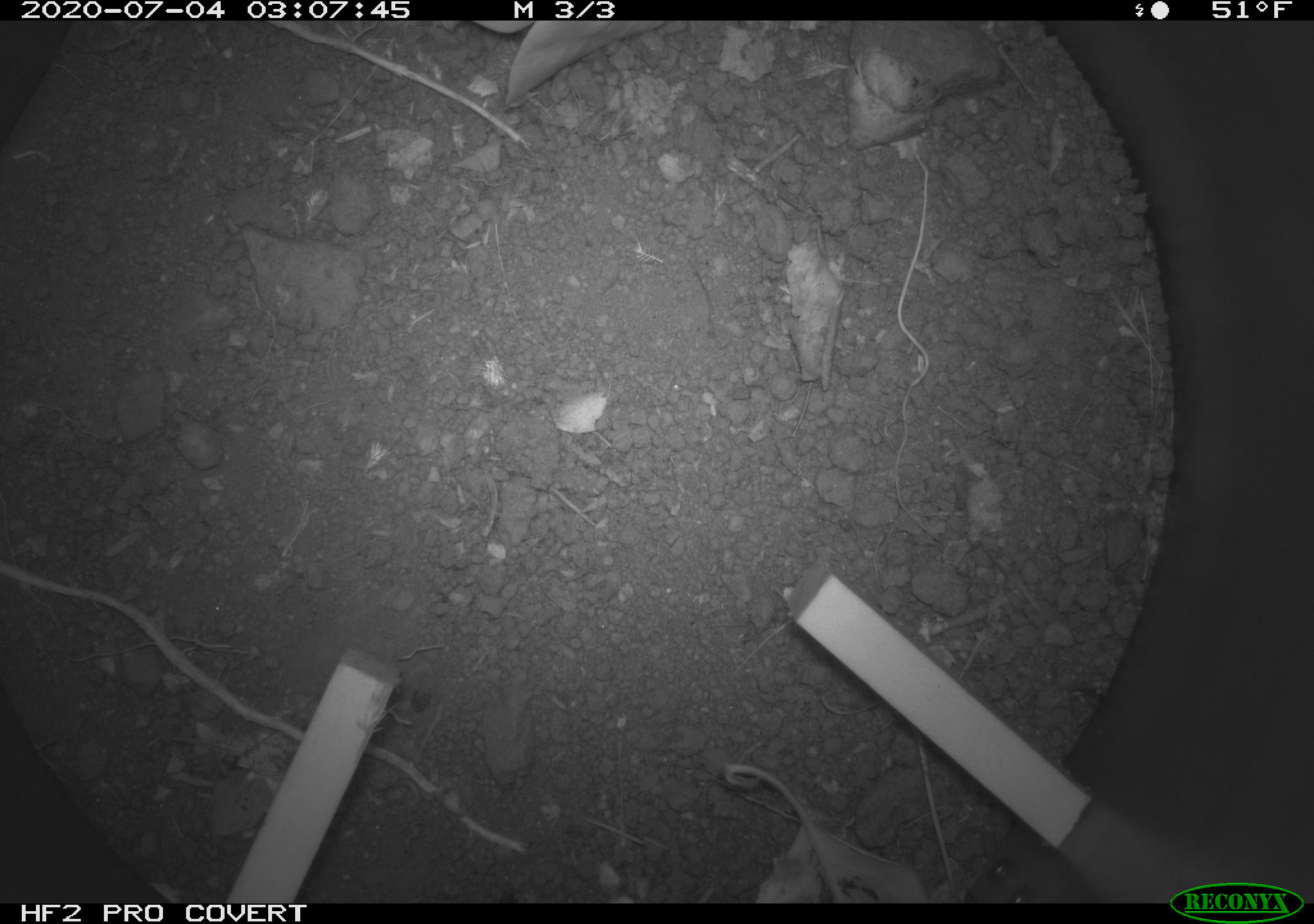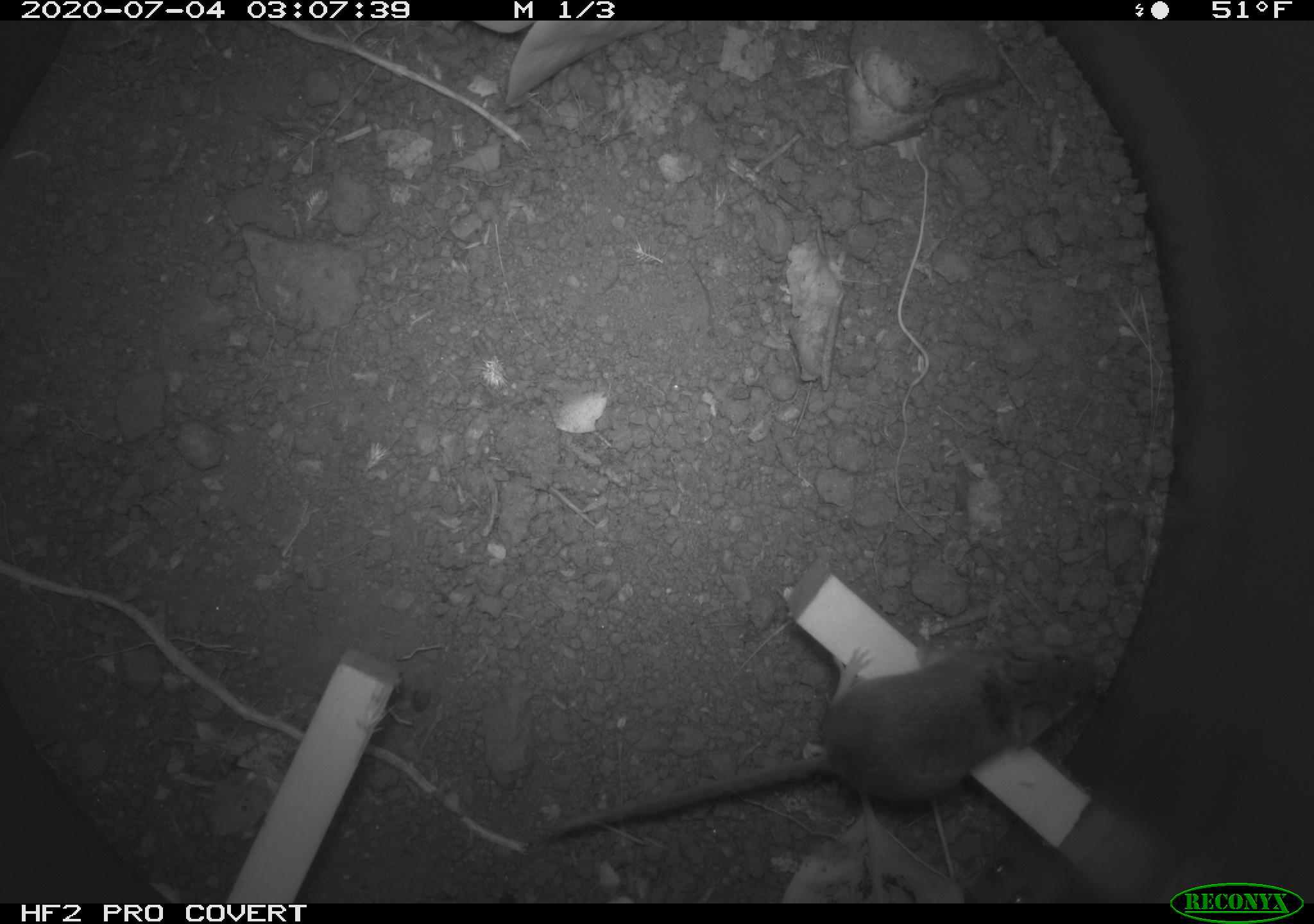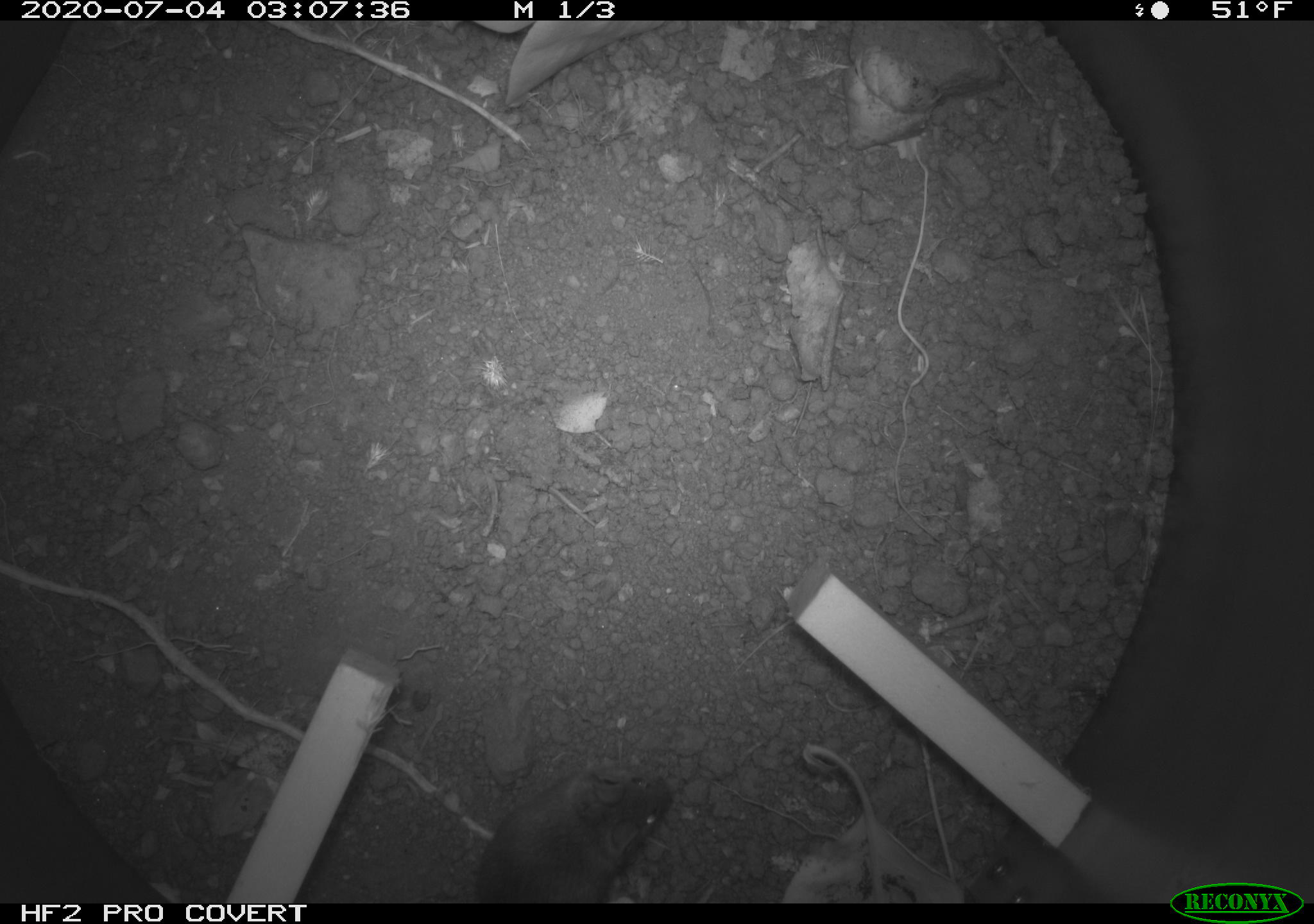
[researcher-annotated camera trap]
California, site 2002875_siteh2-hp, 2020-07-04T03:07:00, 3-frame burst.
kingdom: Animalia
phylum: Chordata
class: Mammalia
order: Rodentia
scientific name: Rodentia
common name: rodent